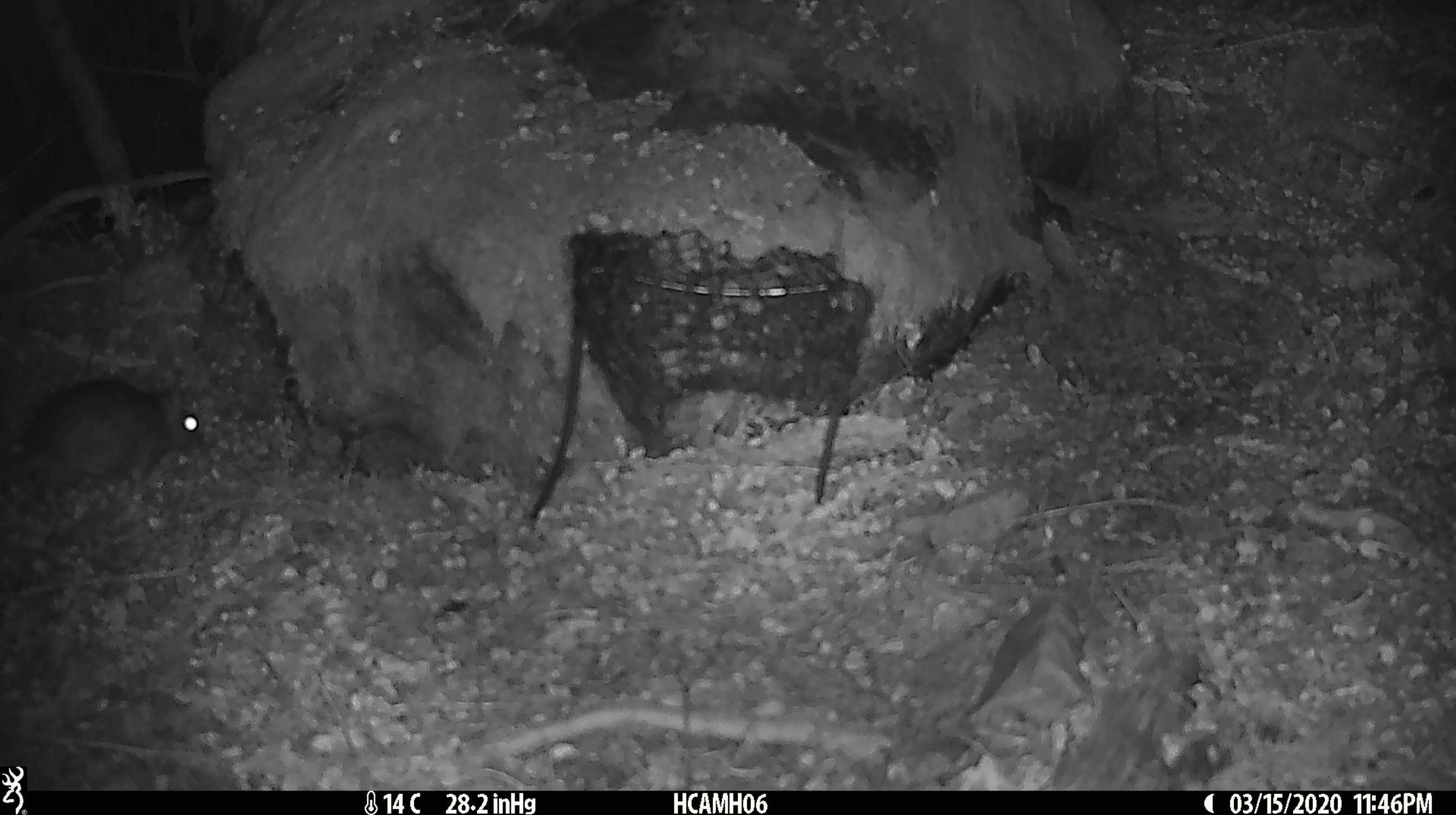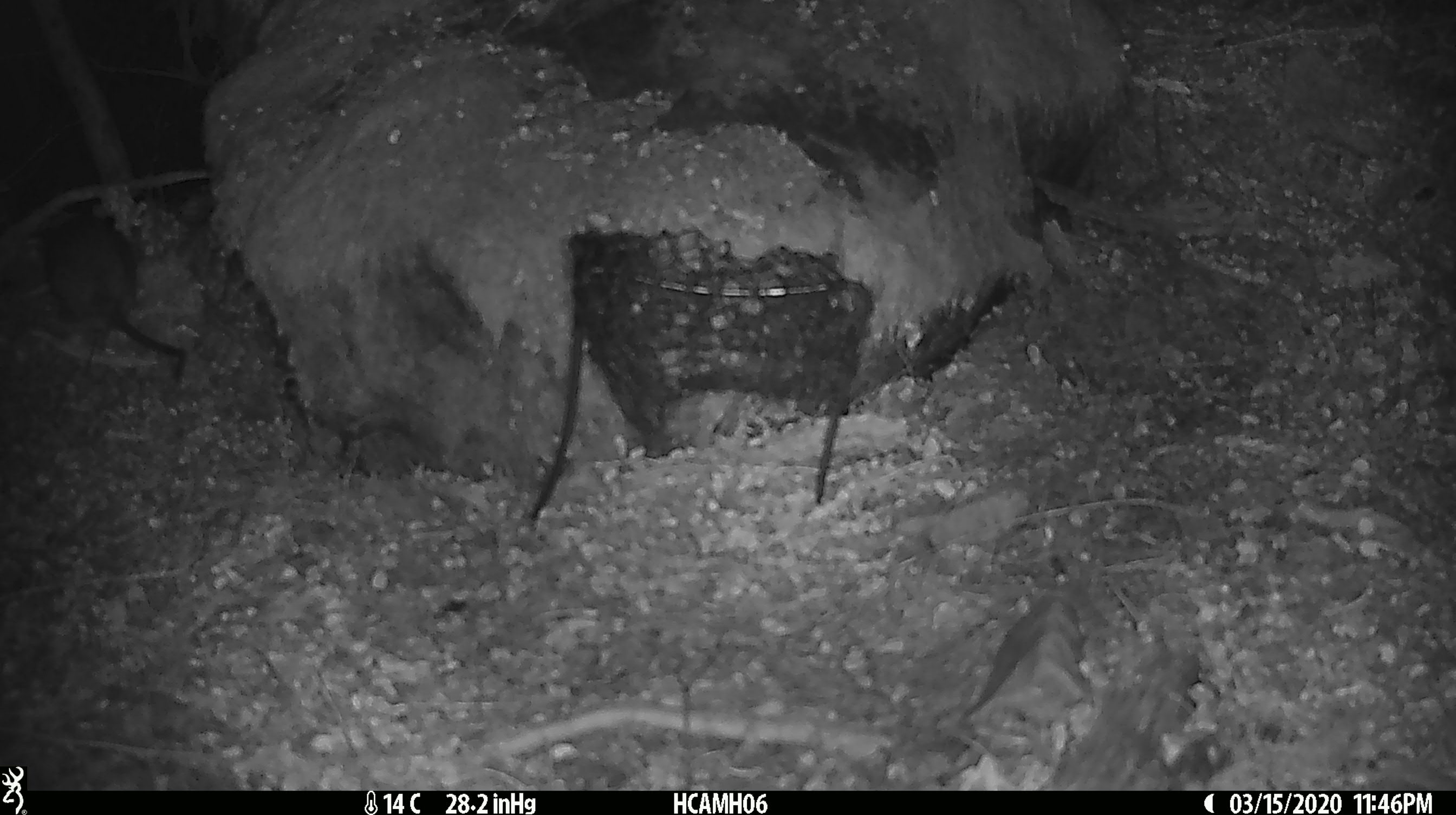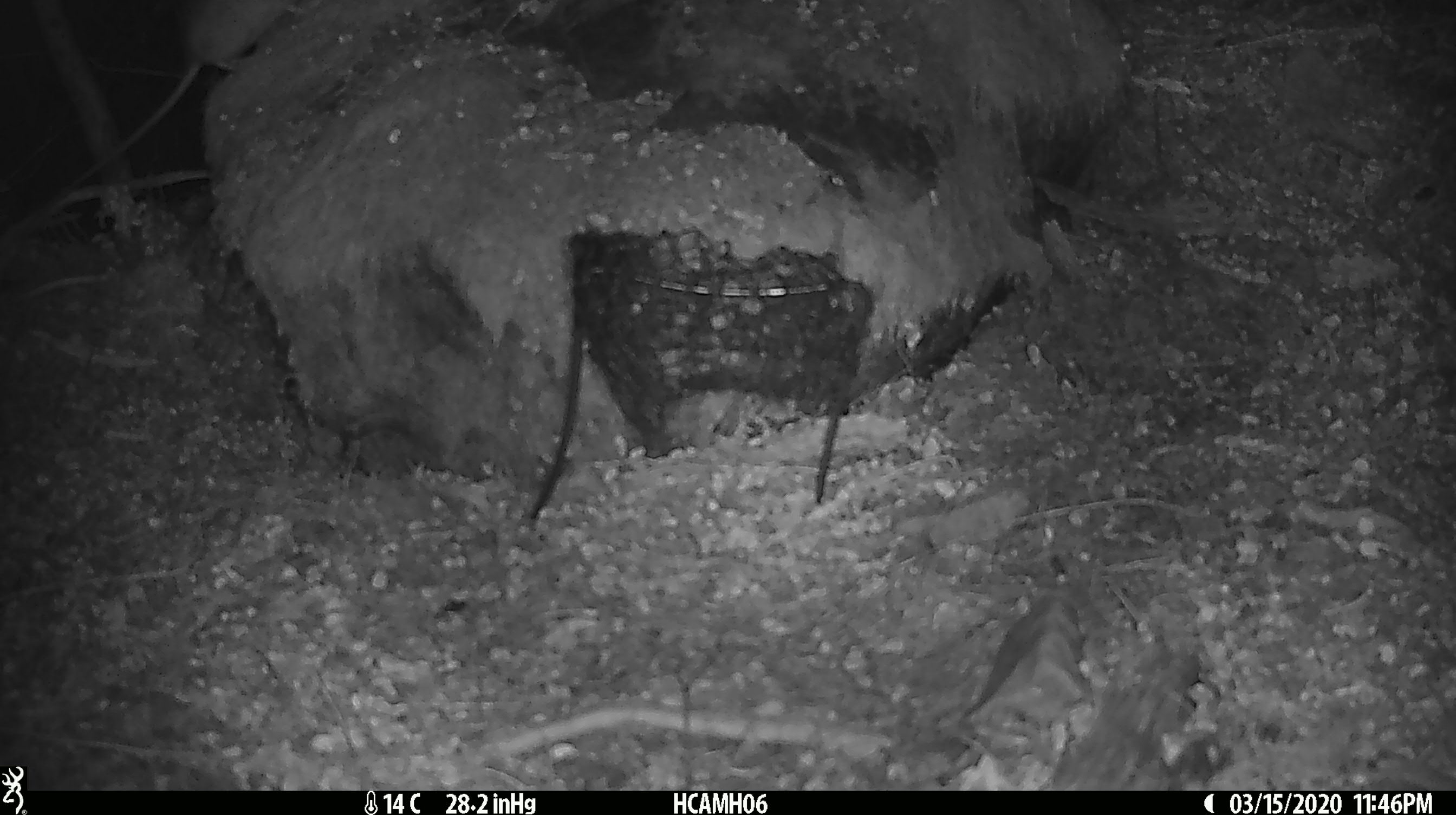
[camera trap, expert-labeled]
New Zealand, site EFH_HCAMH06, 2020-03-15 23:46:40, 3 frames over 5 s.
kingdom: Animalia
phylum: Chordata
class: Mammalia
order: Rodentia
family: Muridae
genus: Rattus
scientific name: Rattus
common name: rat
Rat (Rattus).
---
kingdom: Animalia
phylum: Chordata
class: Mammalia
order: Rodentia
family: Muridae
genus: Mus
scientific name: Mus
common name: mouse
Mouse (Mus).